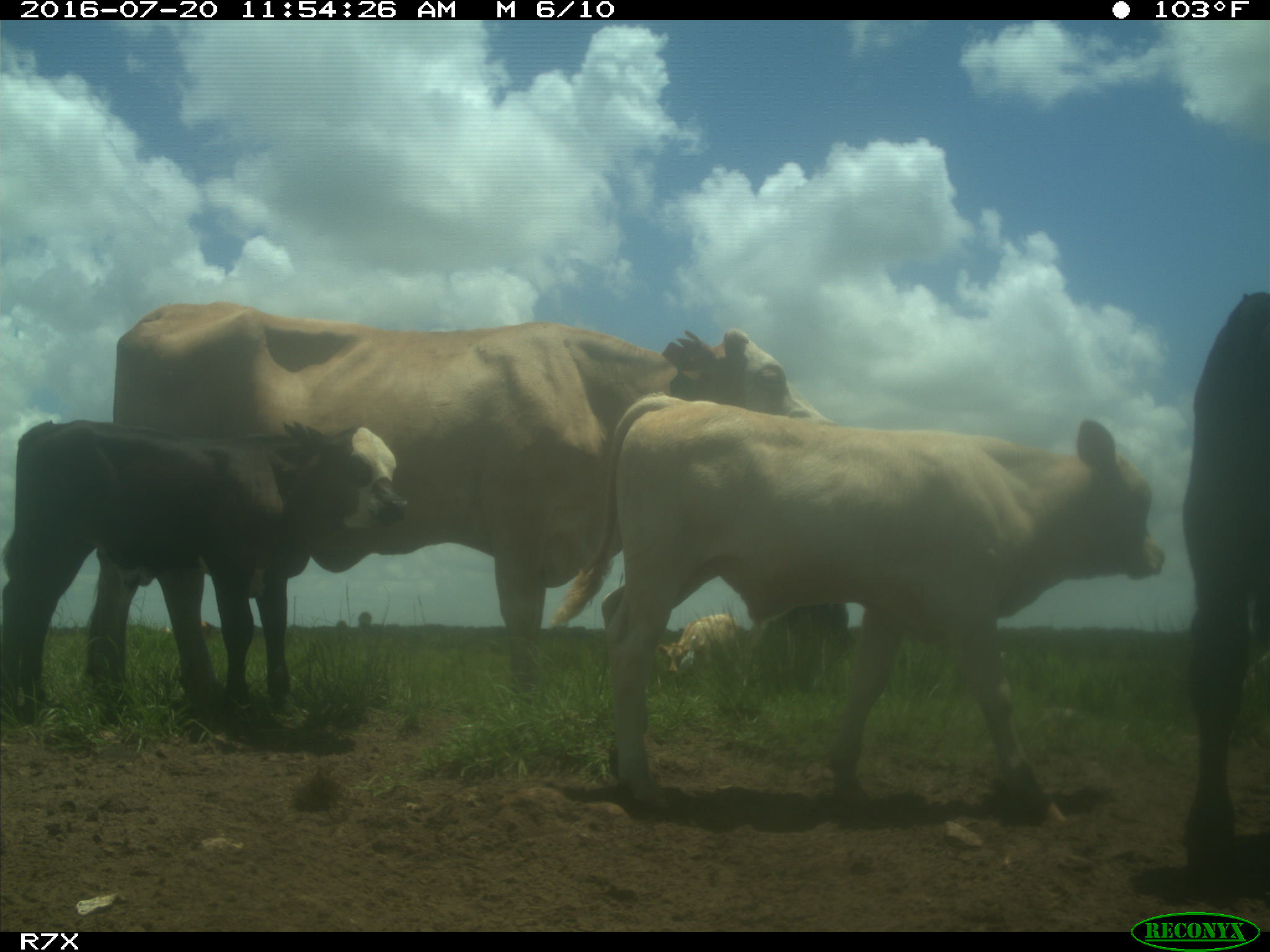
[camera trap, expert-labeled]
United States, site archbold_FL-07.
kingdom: Animalia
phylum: Chordata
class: Mammalia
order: Artiodactyla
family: Bovidae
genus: Bos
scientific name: Bos taurus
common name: domestic cow